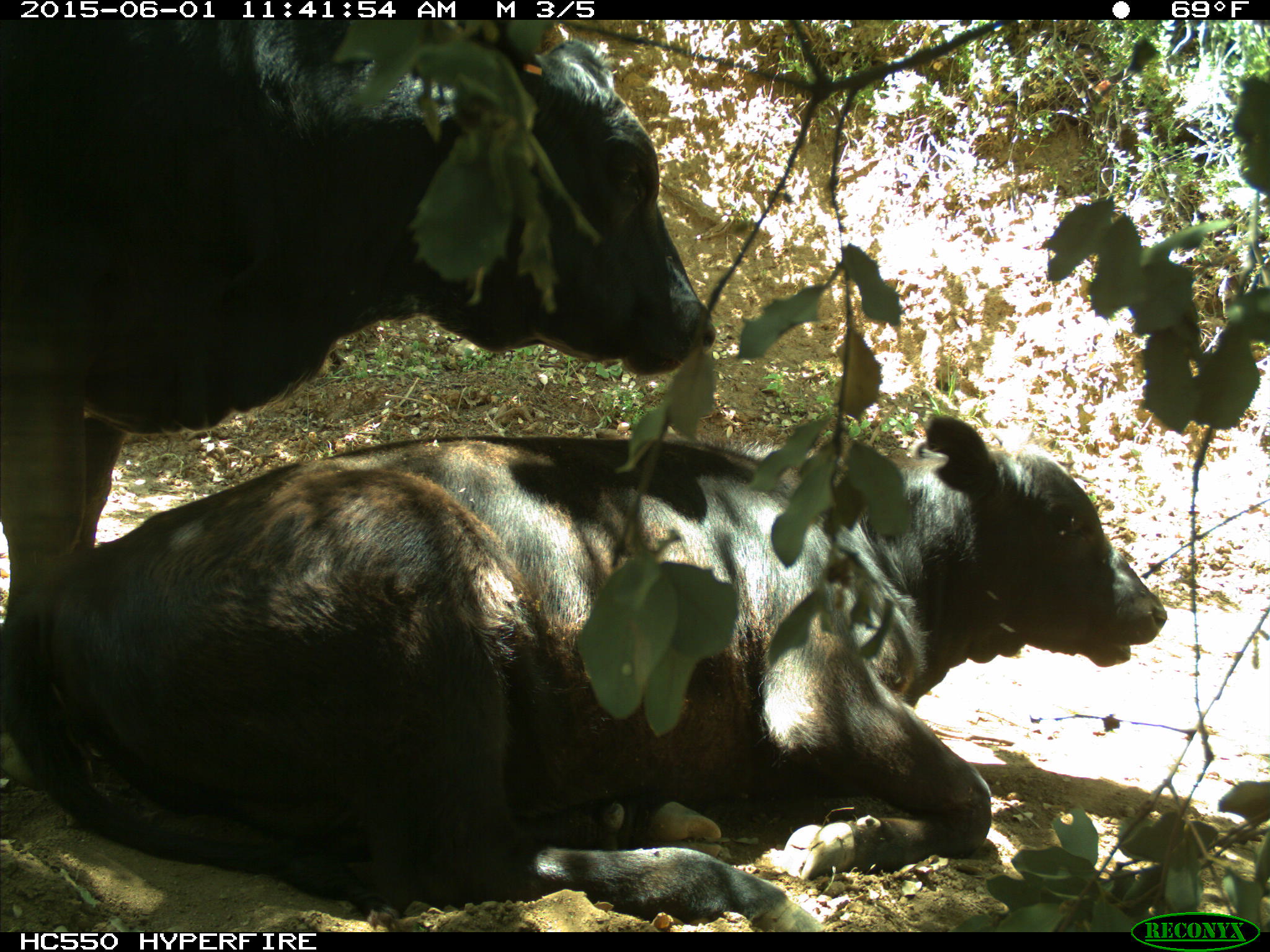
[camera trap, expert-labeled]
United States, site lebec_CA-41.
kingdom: Animalia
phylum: Chordata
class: Mammalia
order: Artiodactyla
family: Bovidae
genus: Bos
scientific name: Bos taurus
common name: domestic cow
Bos taurus (domestic cow).